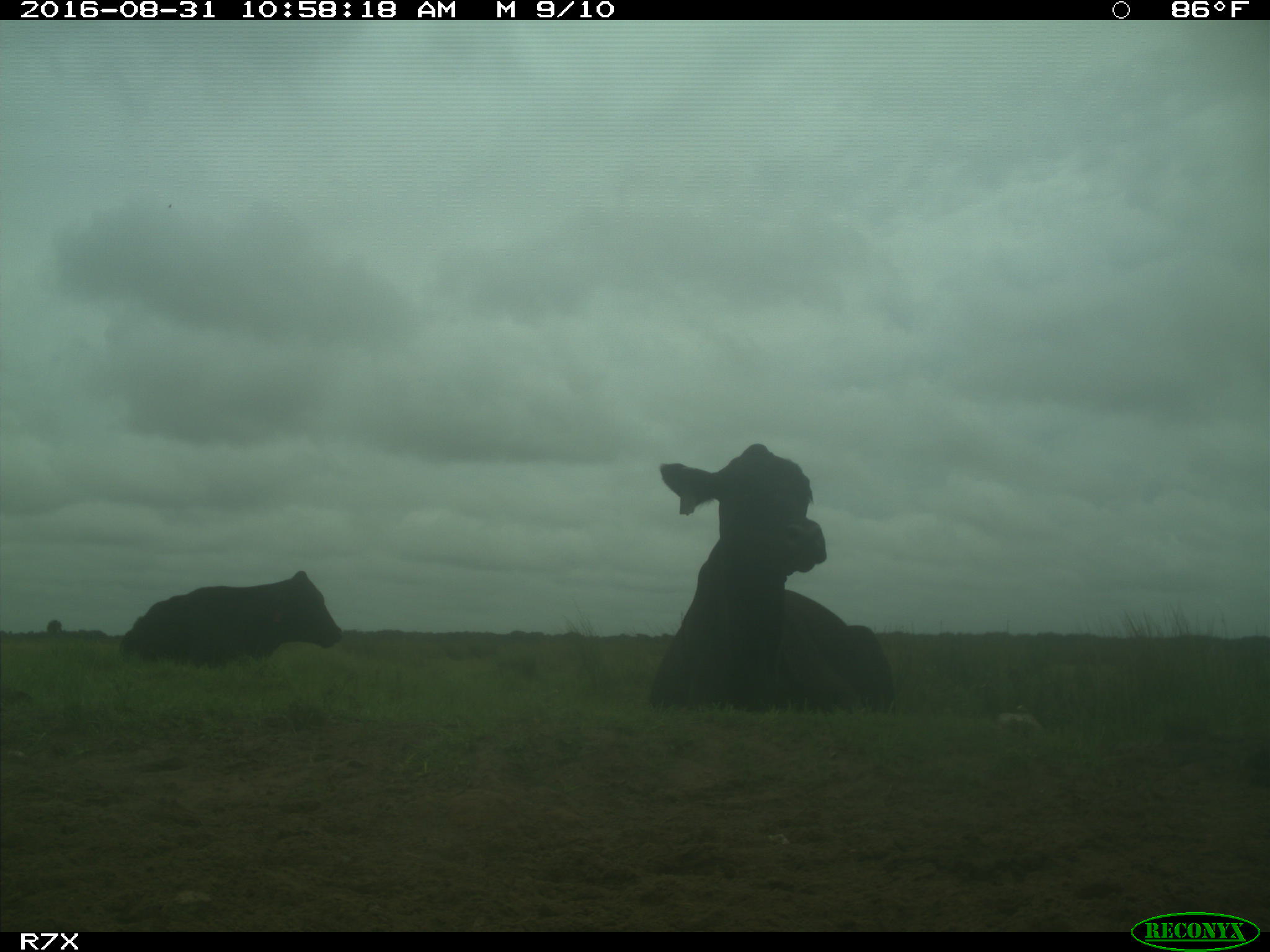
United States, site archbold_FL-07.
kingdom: Animalia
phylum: Chordata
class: Mammalia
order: Artiodactyla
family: Bovidae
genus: Bos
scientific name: Bos taurus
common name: domestic cow